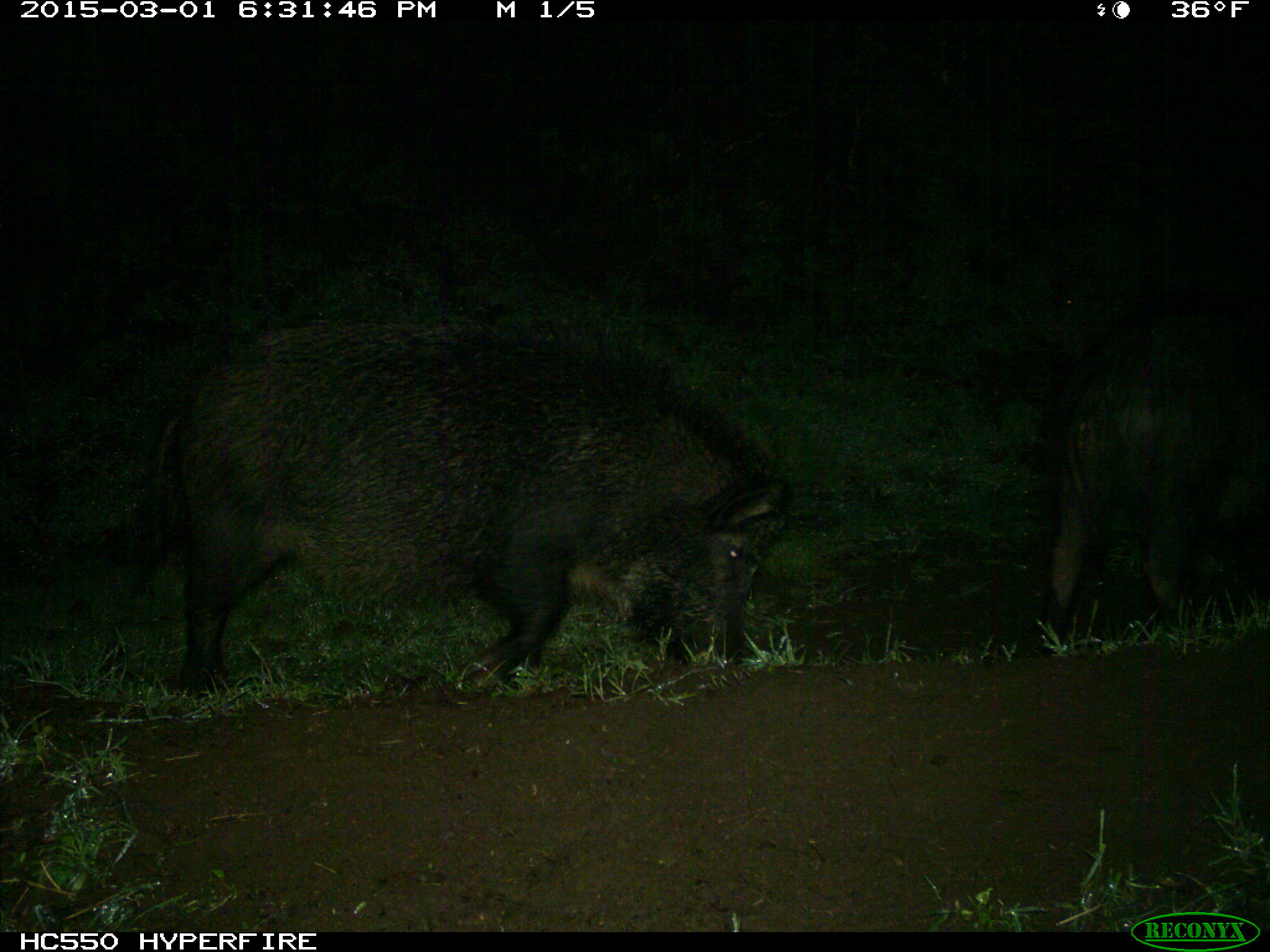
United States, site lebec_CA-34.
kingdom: Animalia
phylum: Chordata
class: Mammalia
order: Artiodactyla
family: Suidae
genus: Sus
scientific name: Sus scrofa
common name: wild boar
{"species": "Sus scrofa (wild boar)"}